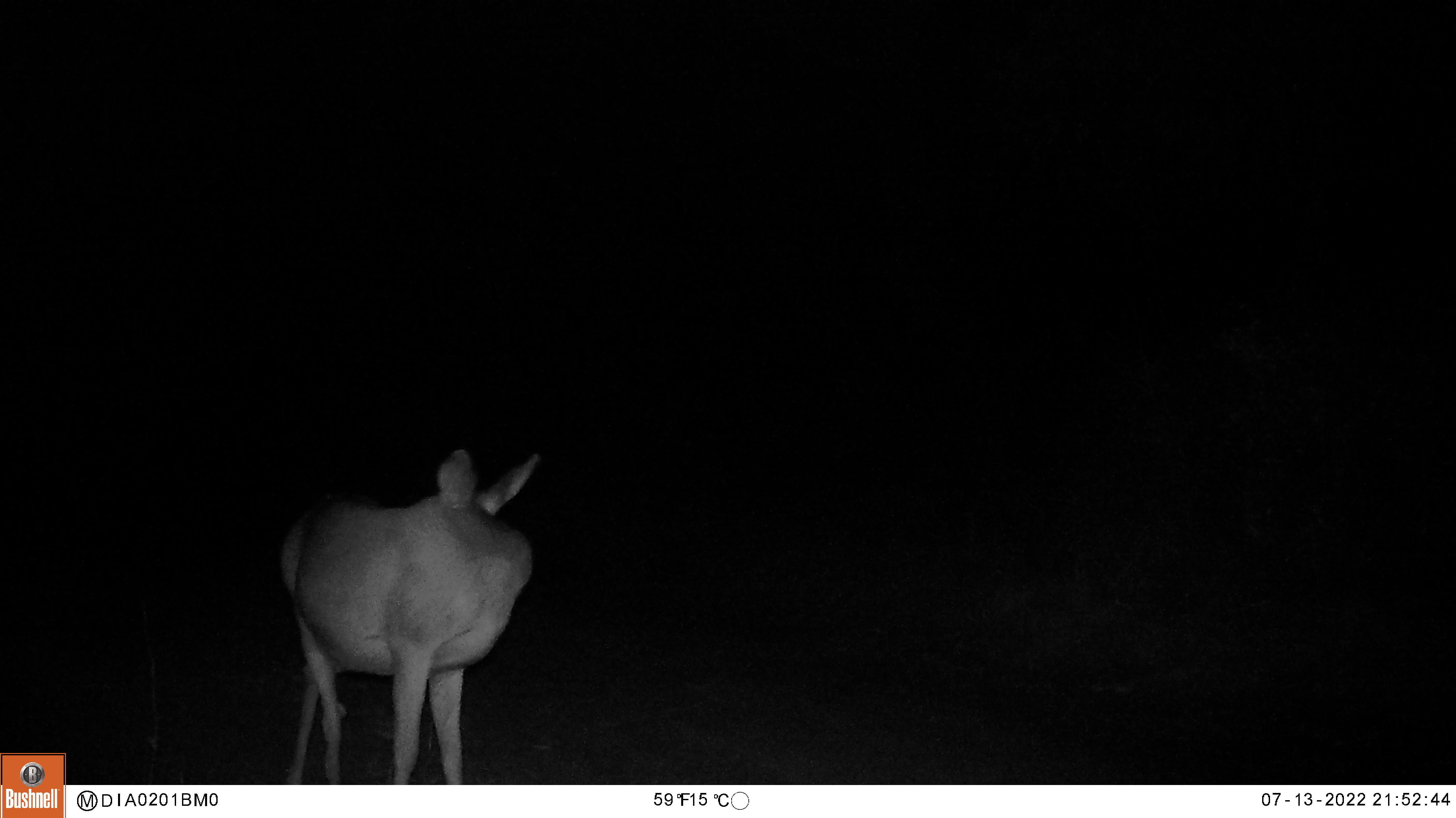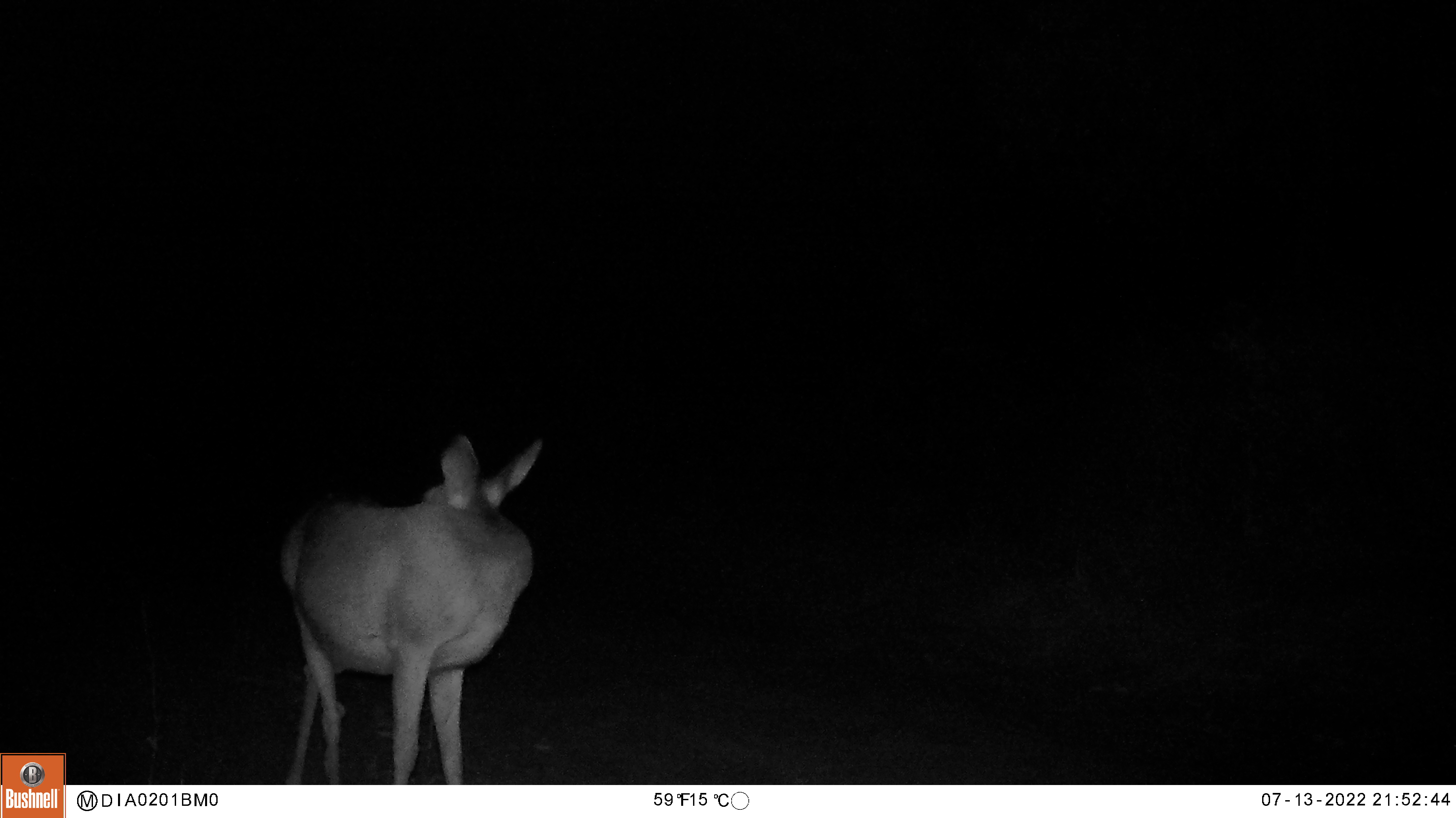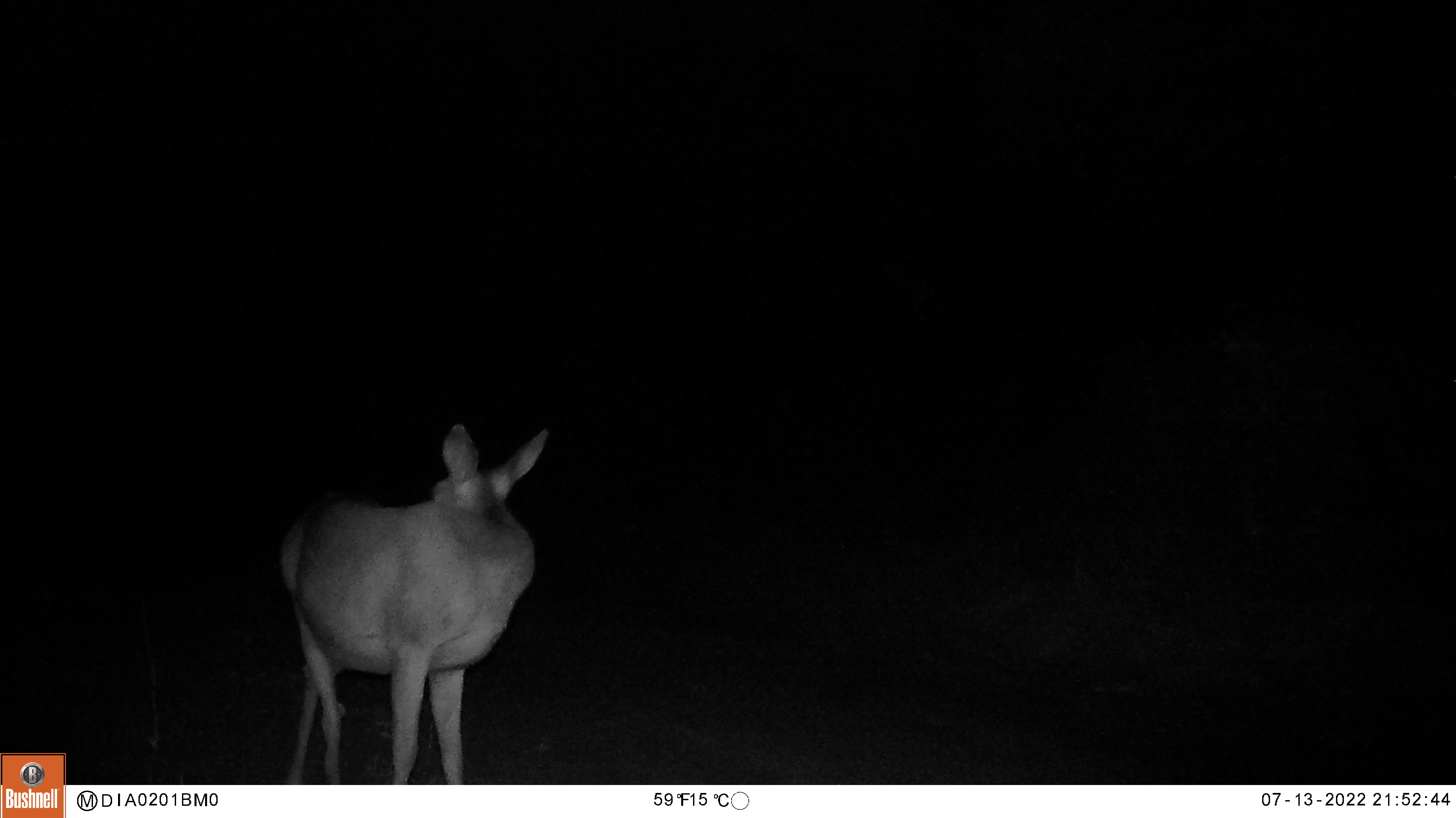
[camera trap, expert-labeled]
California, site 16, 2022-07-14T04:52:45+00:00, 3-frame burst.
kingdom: Animalia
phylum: Chordata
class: Mammalia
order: Artiodactyla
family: Cervidae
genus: Odocoileus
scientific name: Odocoileus hemionus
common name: mule deer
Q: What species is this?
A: Mule deer (Odocoileus hemionus).